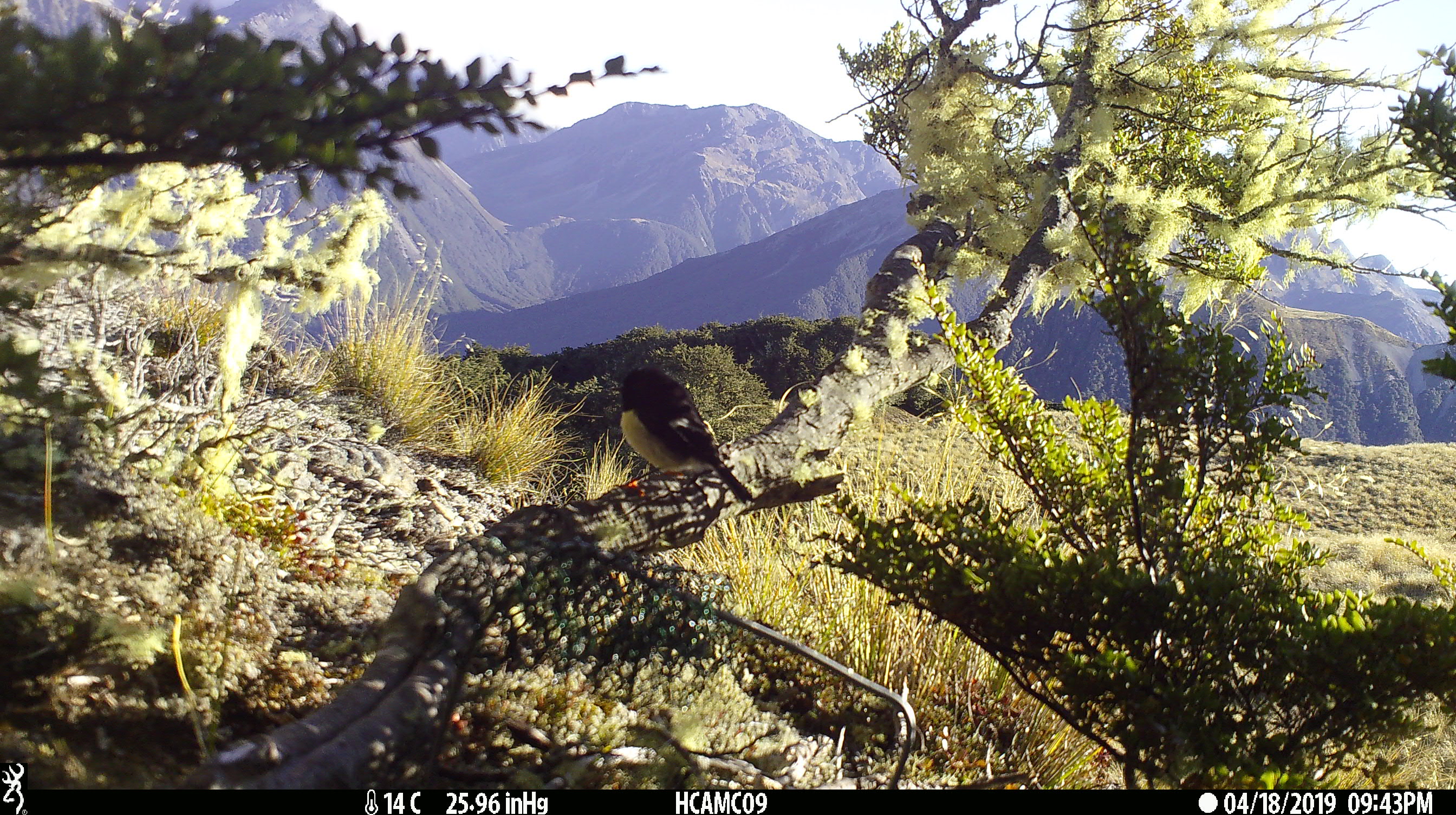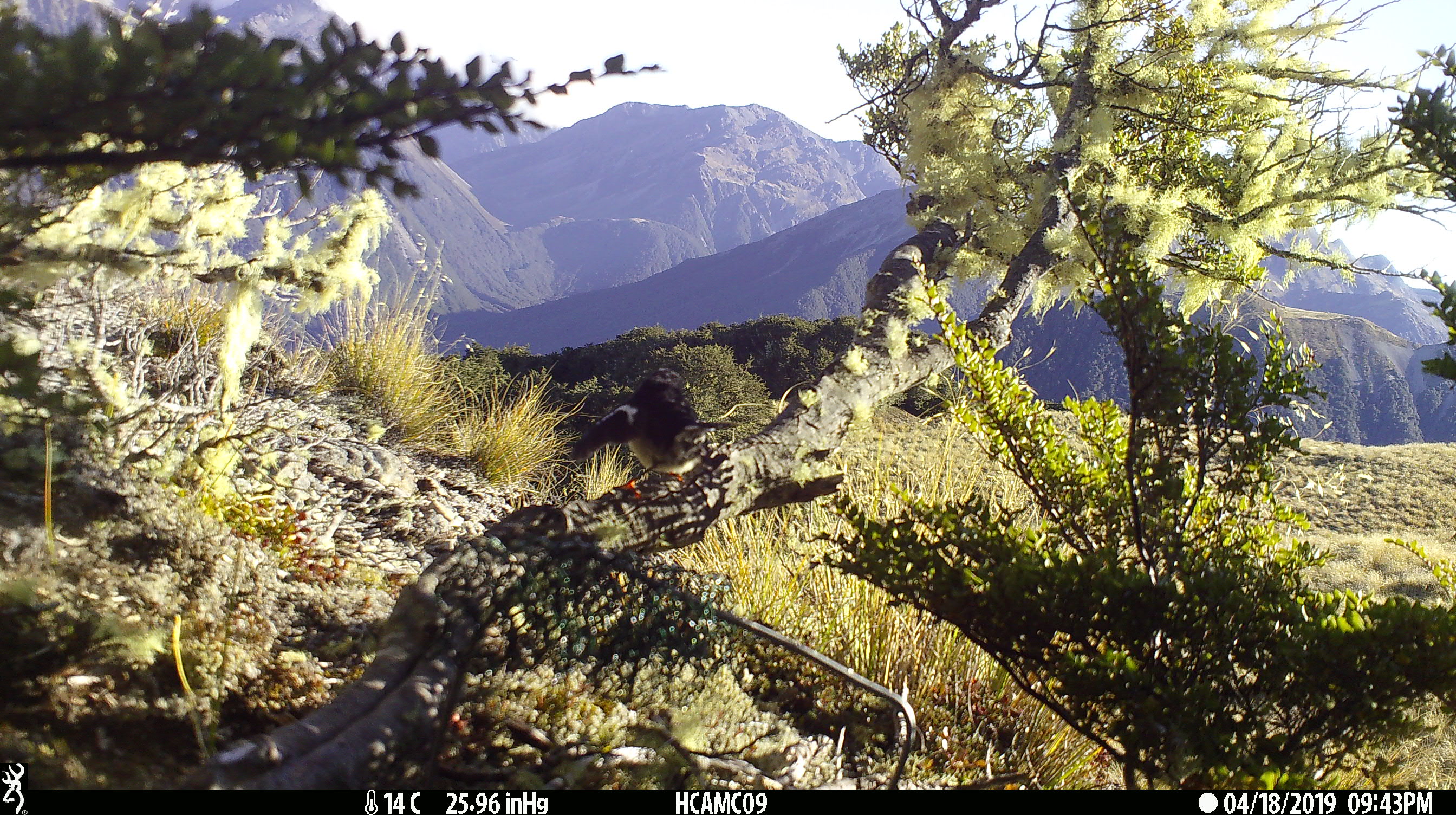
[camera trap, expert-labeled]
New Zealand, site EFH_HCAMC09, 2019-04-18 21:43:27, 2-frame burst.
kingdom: Animalia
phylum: Chordata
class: Aves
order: Passeriformes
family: Petroicidae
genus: Petroica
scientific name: Petroica macrocephala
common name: tomtit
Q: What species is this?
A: Tomtit (Petroica macrocephala).